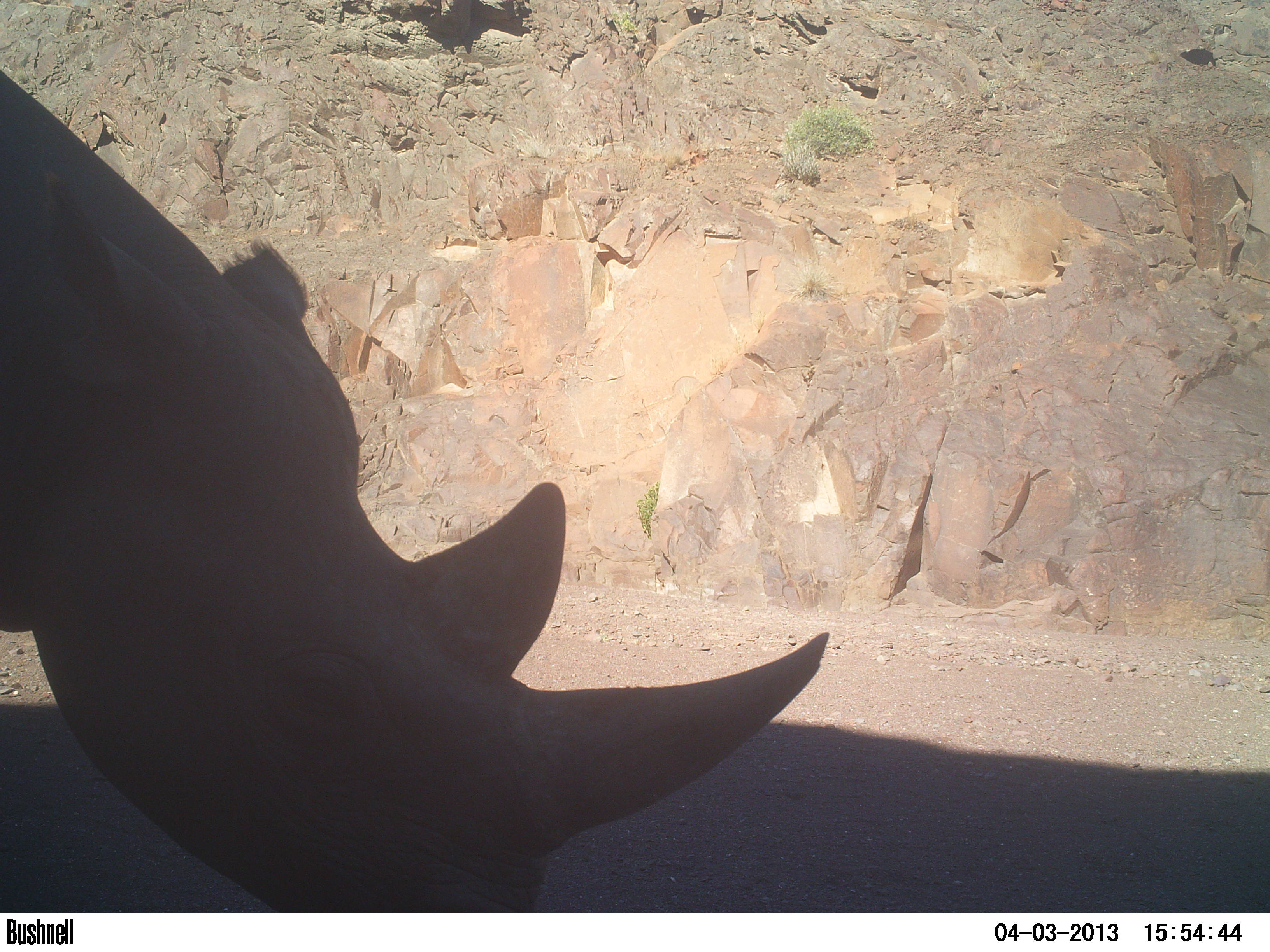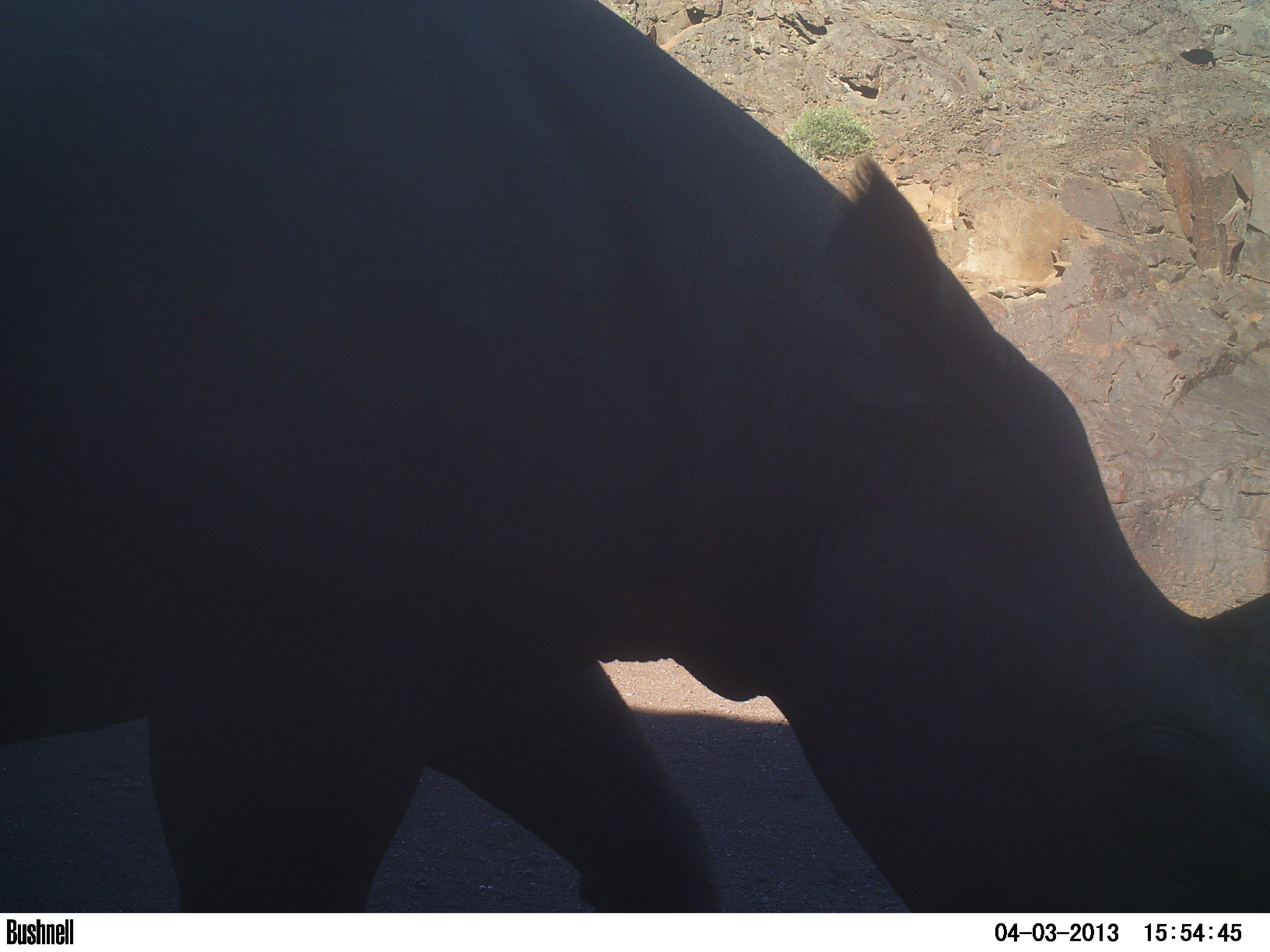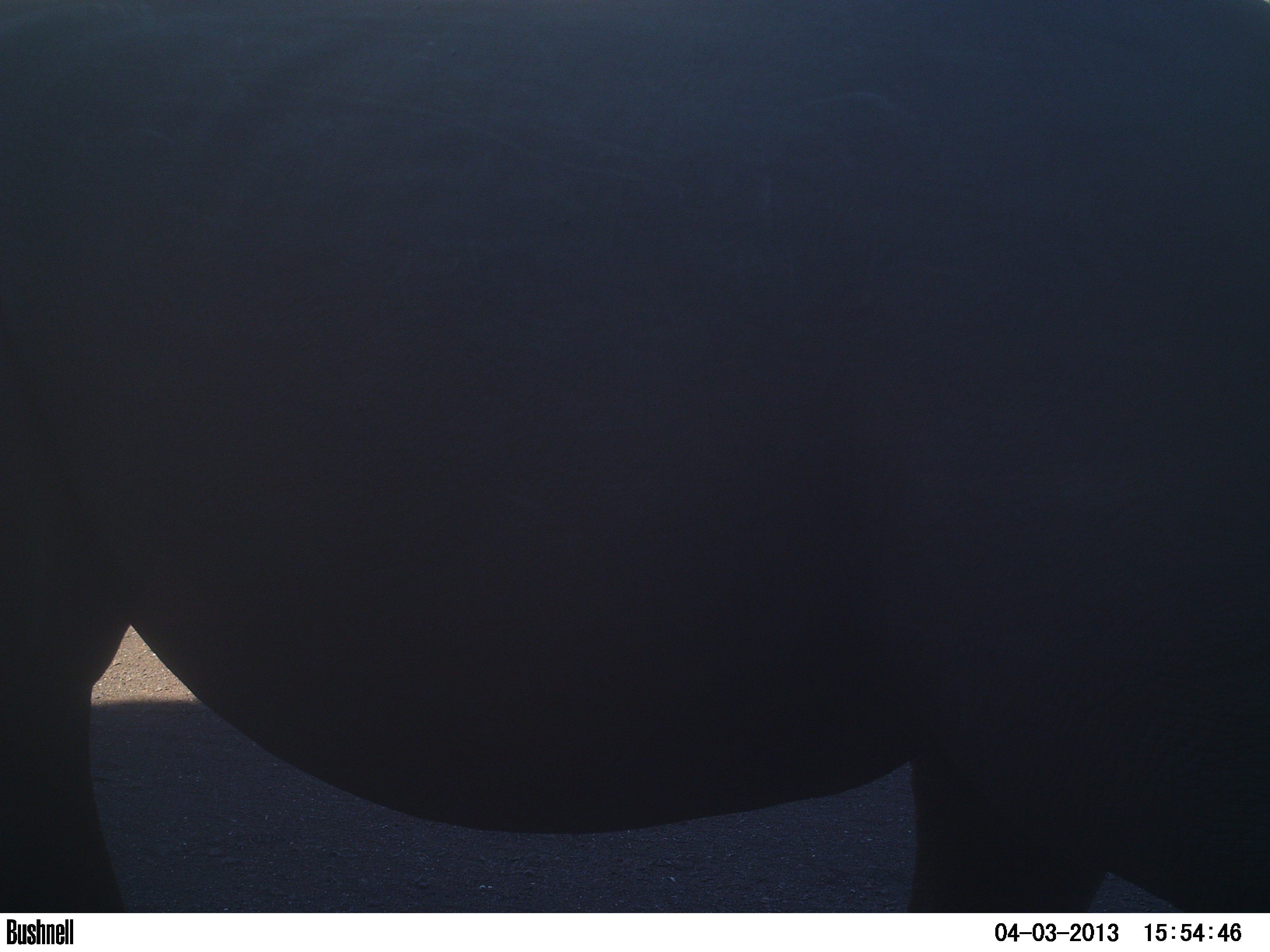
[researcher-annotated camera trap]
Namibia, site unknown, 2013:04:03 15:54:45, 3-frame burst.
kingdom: Animalia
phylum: Chordata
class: Mammalia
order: Perissodactyla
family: Rhinocerotidae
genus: Diceros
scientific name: Diceros bicornis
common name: black rhinoceros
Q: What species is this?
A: Diceros bicornis (black rhinoceros).